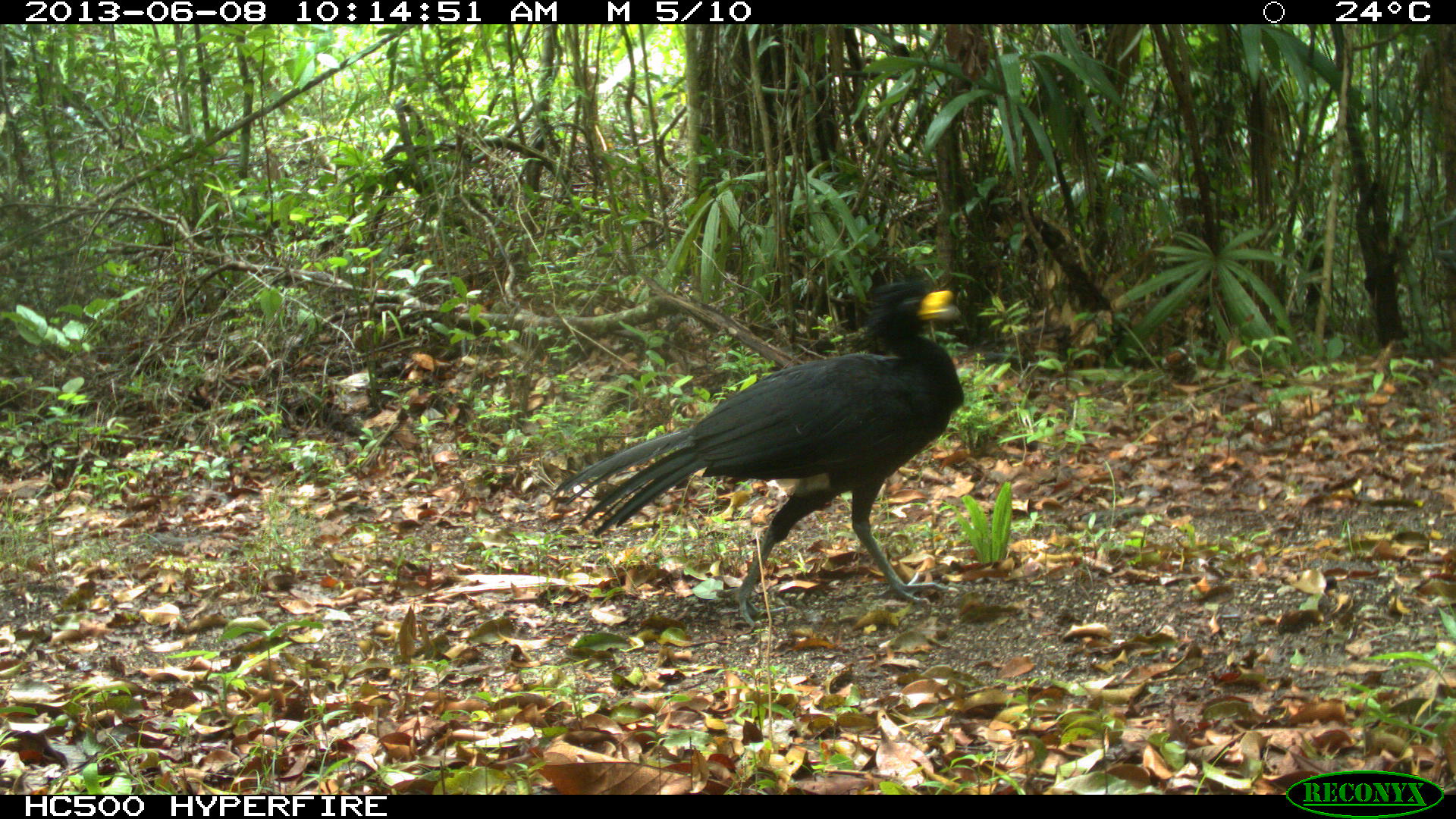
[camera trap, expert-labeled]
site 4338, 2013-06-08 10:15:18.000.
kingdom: Animalia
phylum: Chordata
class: Aves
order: Galliformes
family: Cracidae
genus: Crax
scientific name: Crax rubra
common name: great curassow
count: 1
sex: male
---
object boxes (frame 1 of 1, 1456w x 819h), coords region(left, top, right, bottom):
crax rubra: region(545, 273, 968, 630)